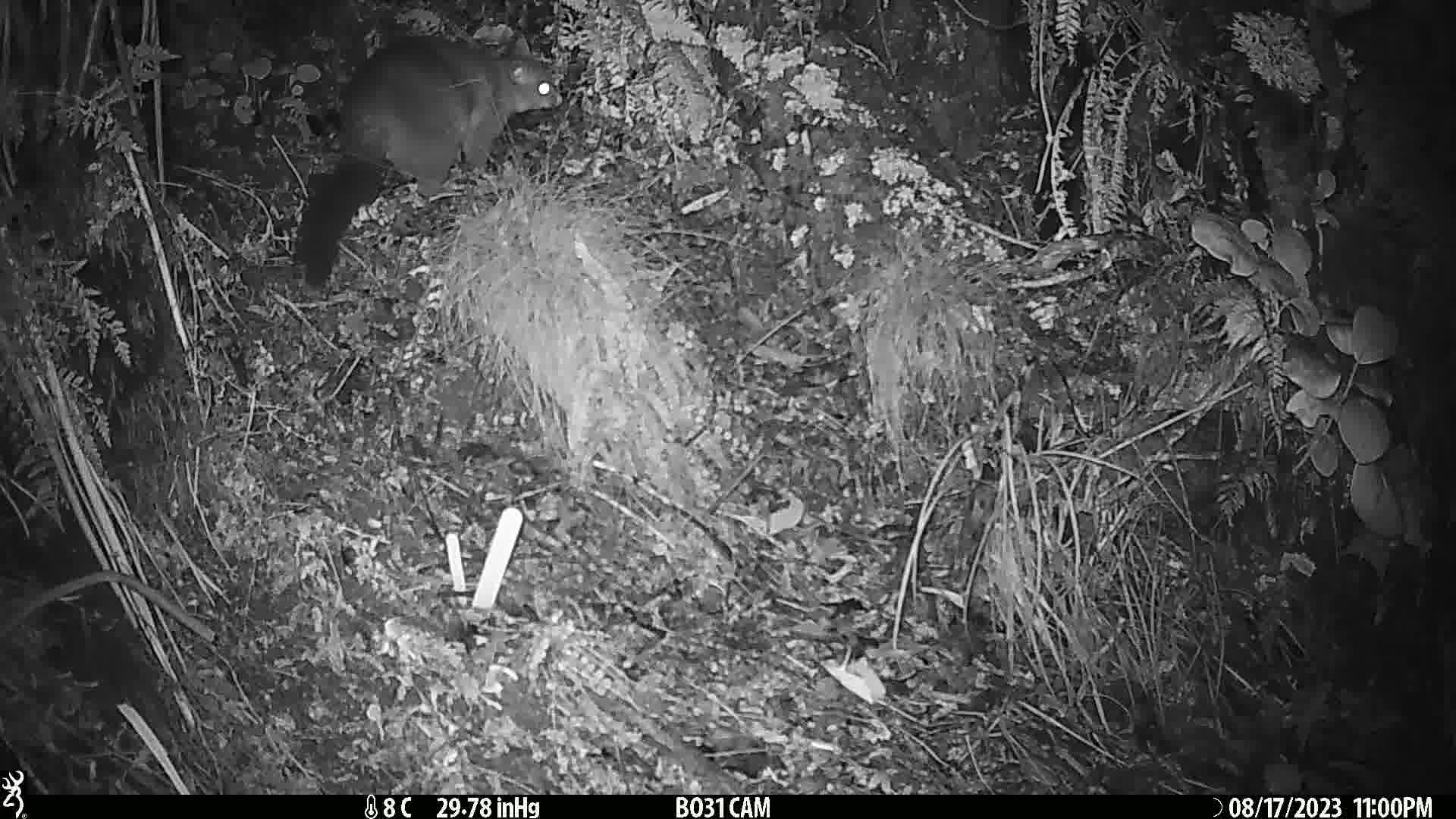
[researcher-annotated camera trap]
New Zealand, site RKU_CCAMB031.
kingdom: Animalia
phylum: Chordata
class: Mammalia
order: Diprotodontia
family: Phalangeridae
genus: Trichosurus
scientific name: Trichosurus vulpecula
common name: common brushtail possum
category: possum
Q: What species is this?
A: Possum (common brushtail possum) (Trichosurus vulpecula).